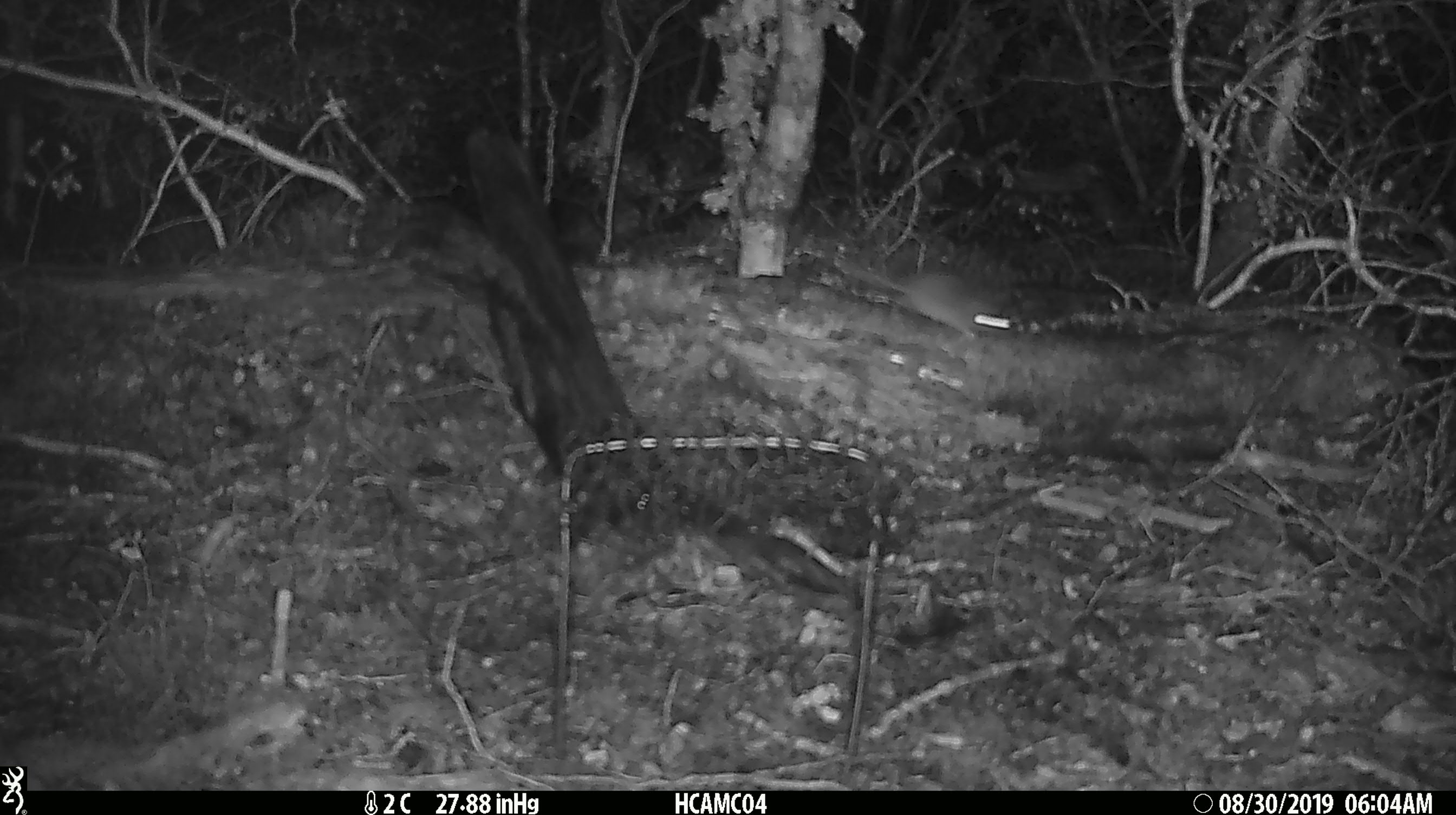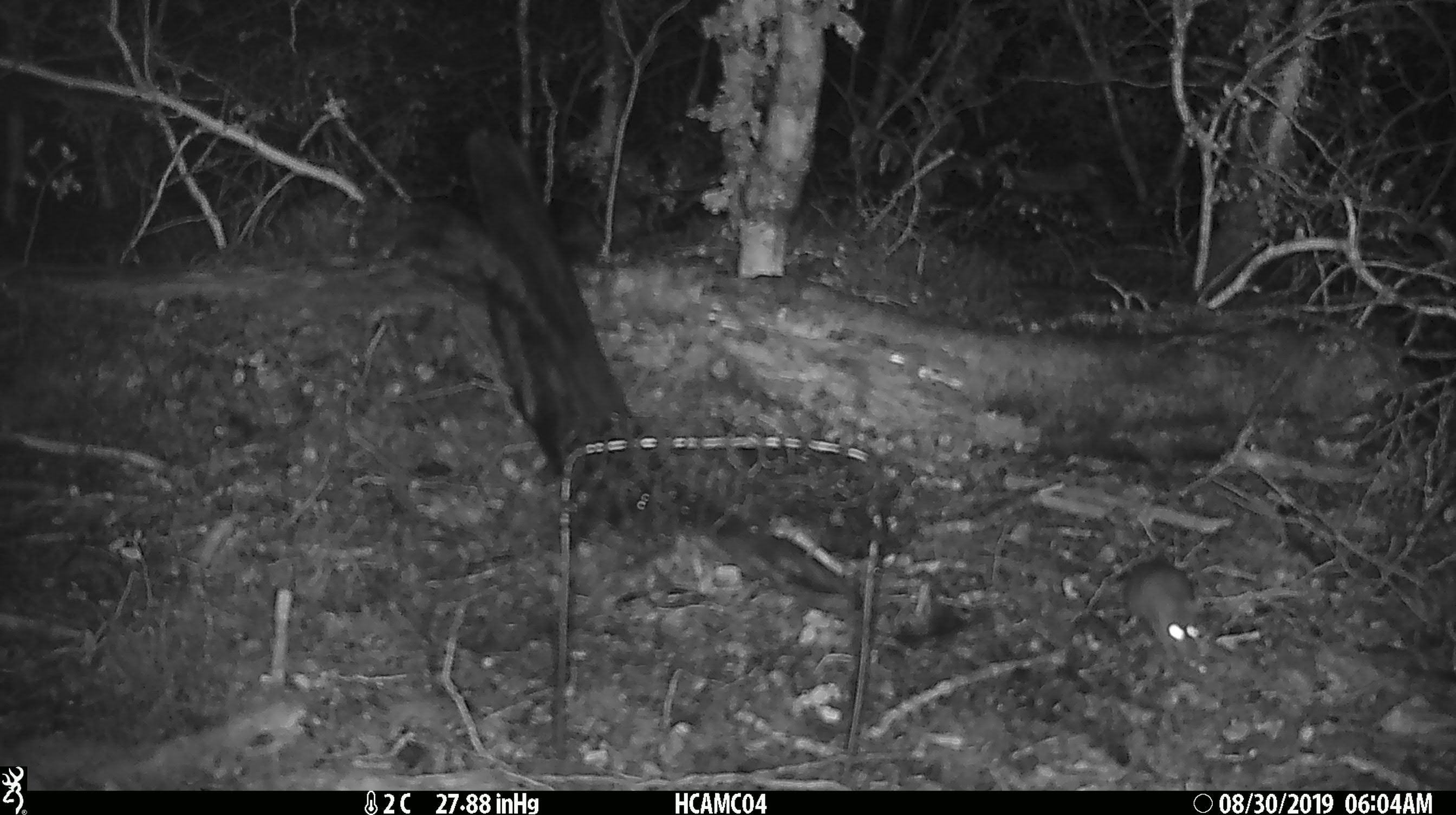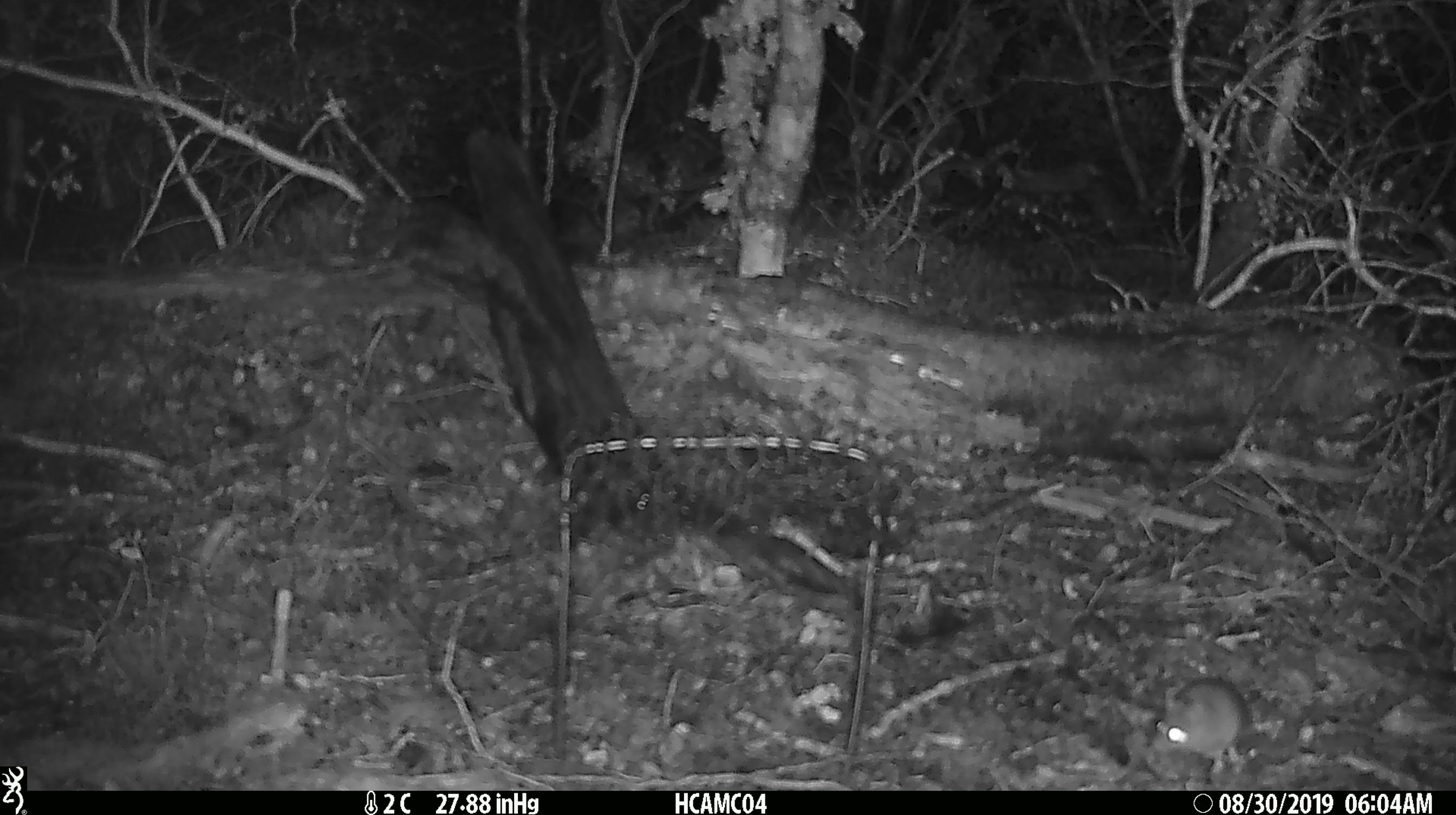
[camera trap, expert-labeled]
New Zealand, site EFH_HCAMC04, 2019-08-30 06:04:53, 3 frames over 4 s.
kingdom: Animalia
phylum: Chordata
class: Mammalia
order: Rodentia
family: Muridae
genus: Mus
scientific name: Mus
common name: mouse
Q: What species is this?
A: Mouse (Mus).